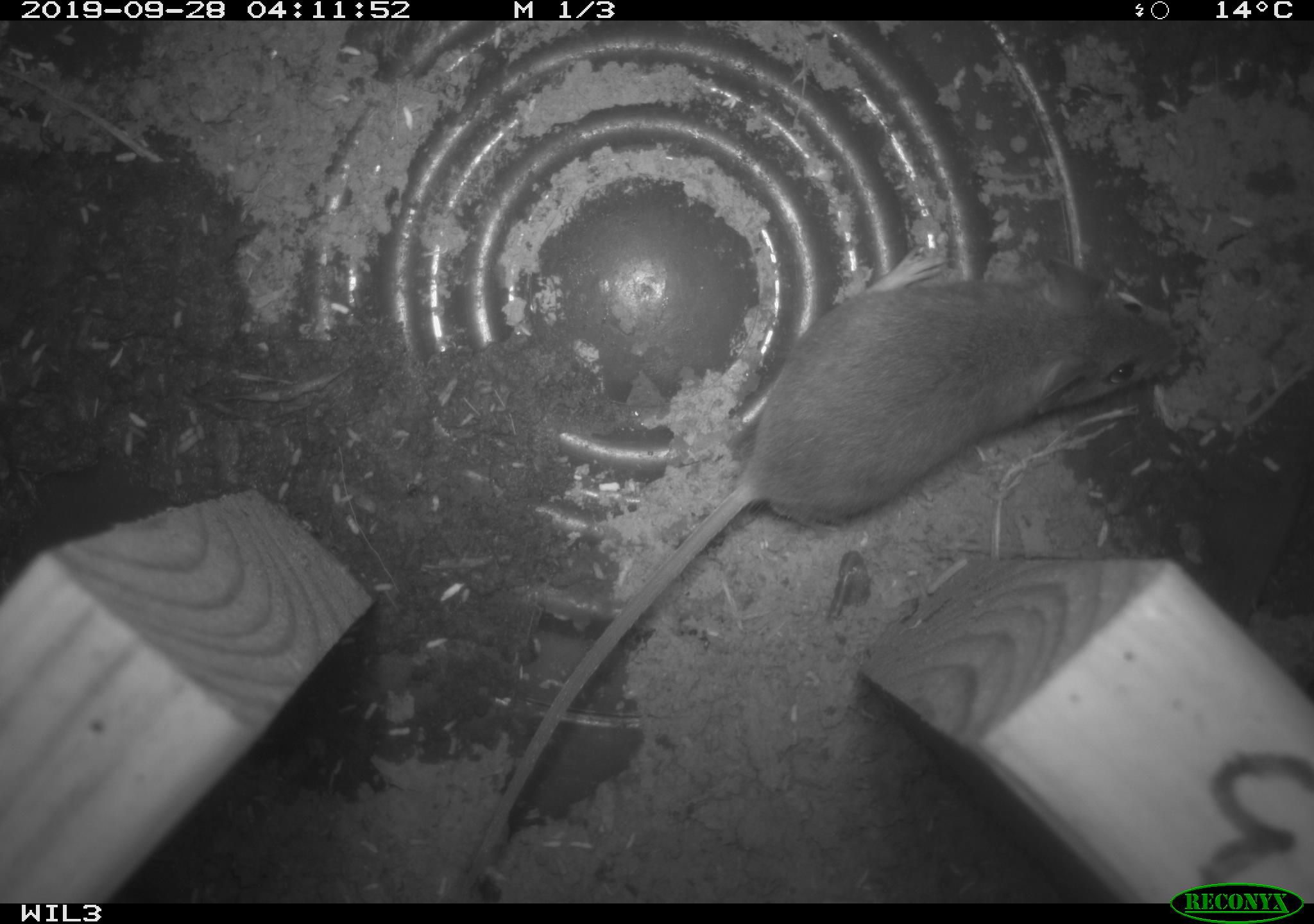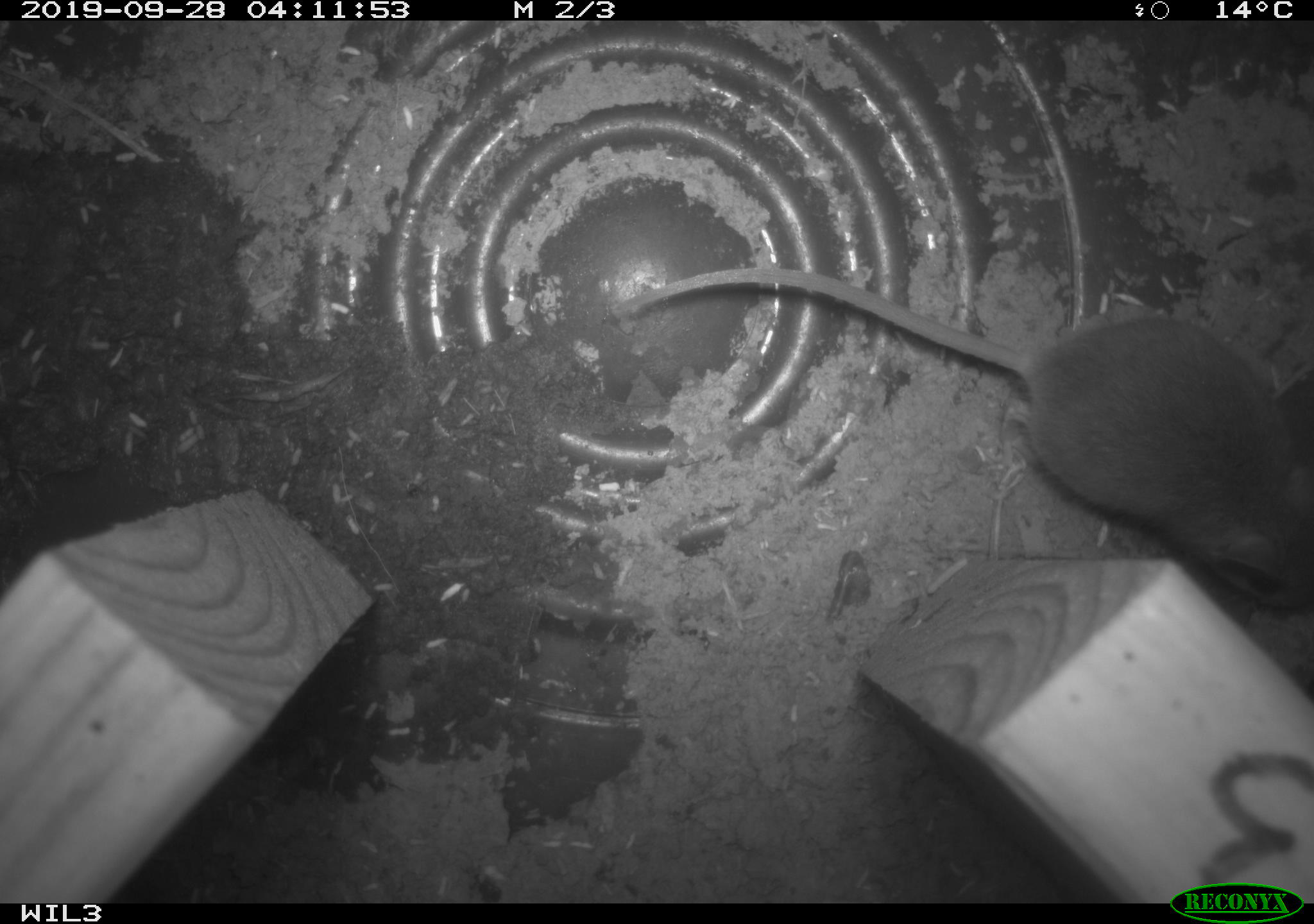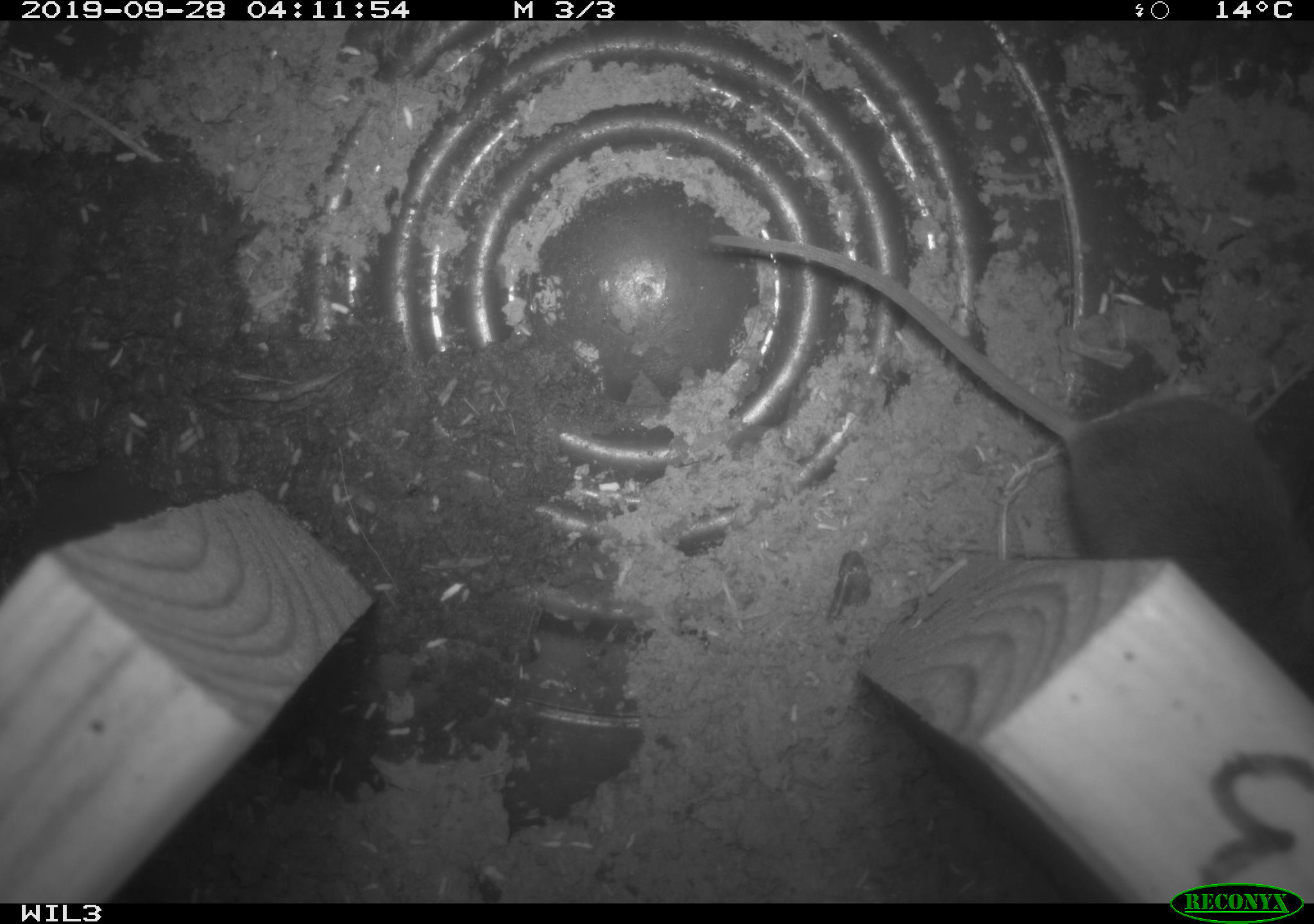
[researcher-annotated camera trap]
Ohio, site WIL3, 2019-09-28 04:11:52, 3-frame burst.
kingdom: Animalia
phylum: Chordata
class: Mammalia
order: Rodentia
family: Cricetidae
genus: Peromyscus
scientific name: Peromyscus leucopus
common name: white-footed mouse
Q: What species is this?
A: White-footed mouse (Peromyscus leucopus).